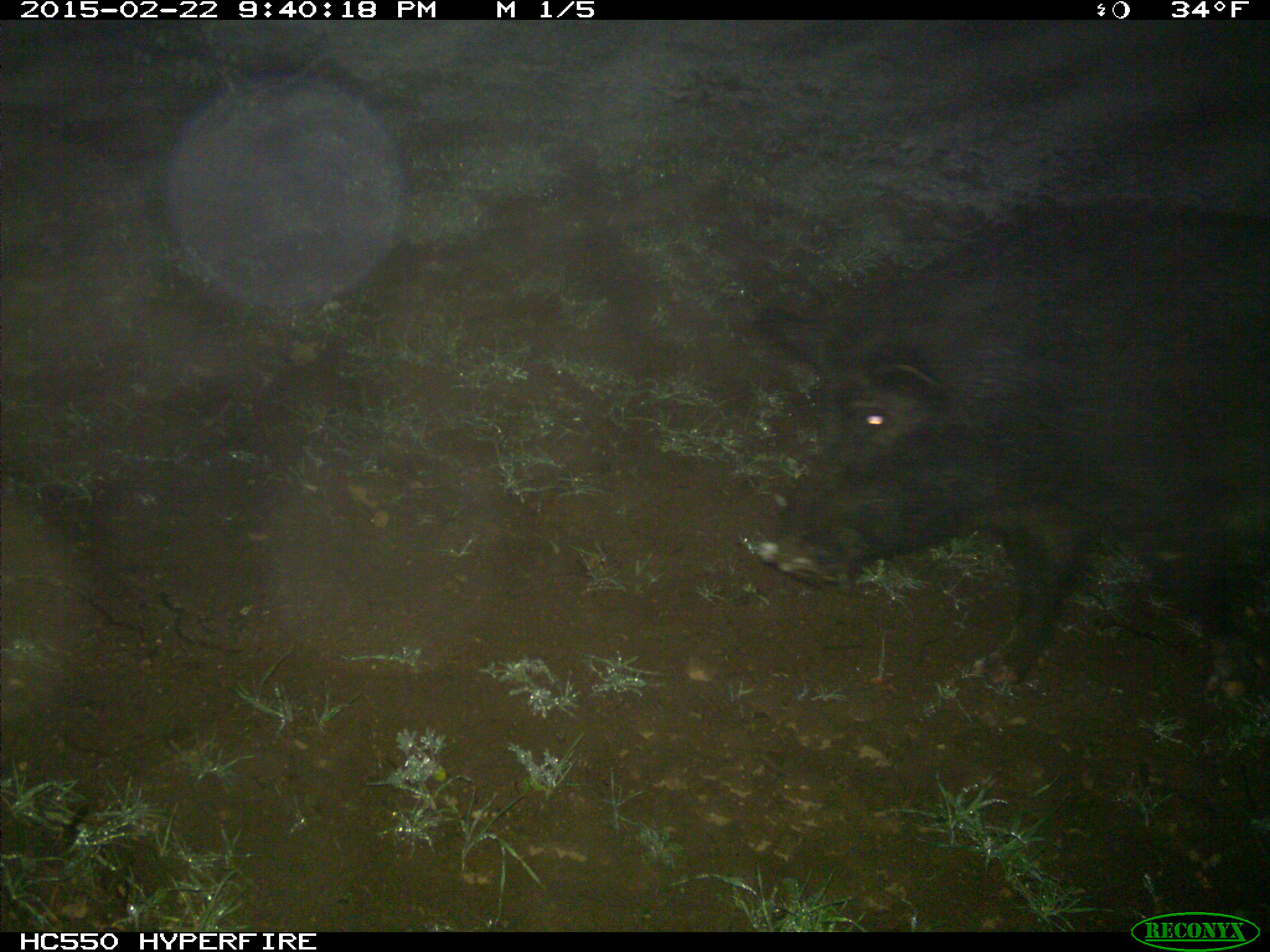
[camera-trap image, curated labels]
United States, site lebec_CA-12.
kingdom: Animalia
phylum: Chordata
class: Mammalia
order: Artiodactyla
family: Suidae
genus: Sus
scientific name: Sus scrofa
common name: wild boar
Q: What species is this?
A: Sus scrofa (wild boar).